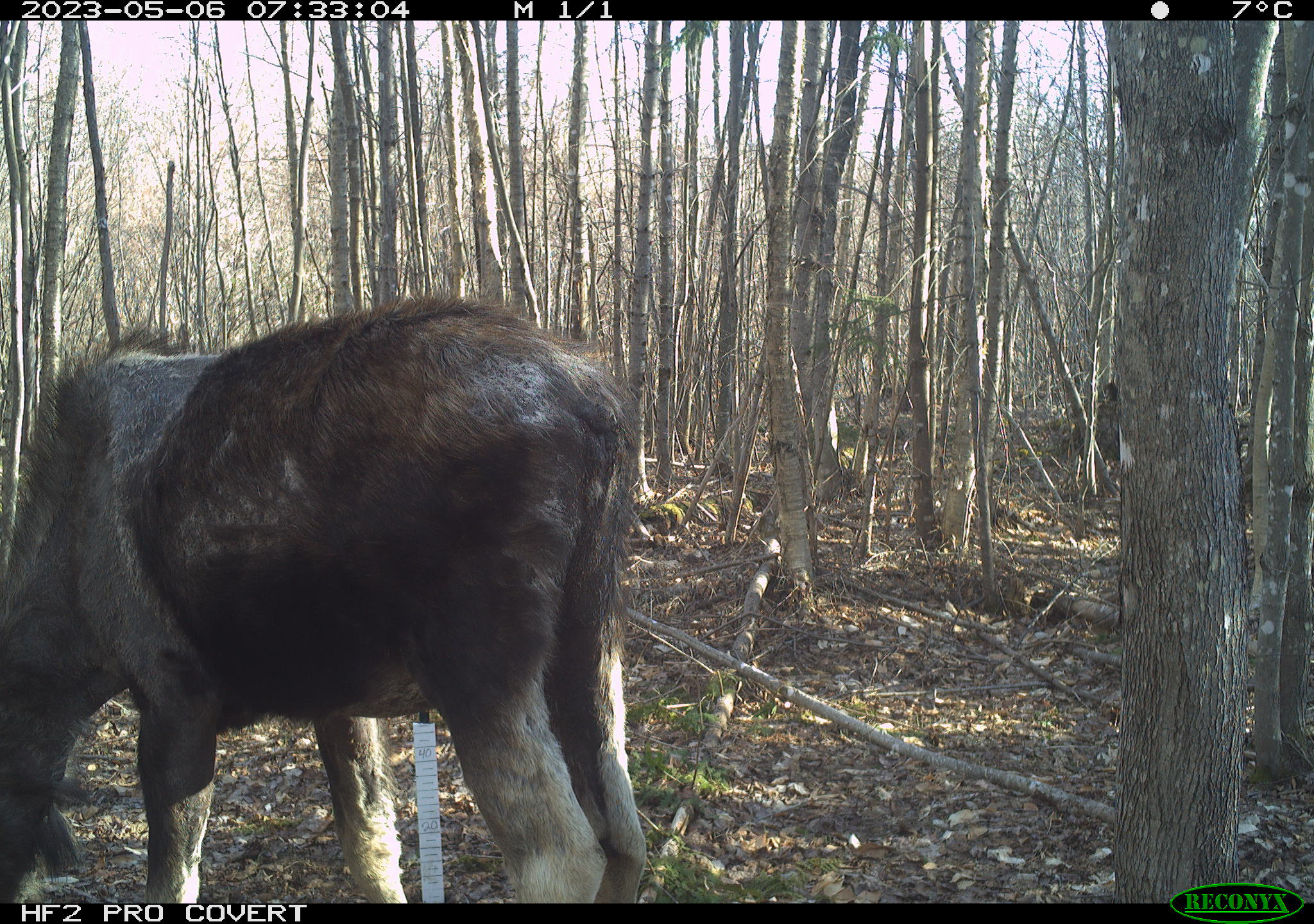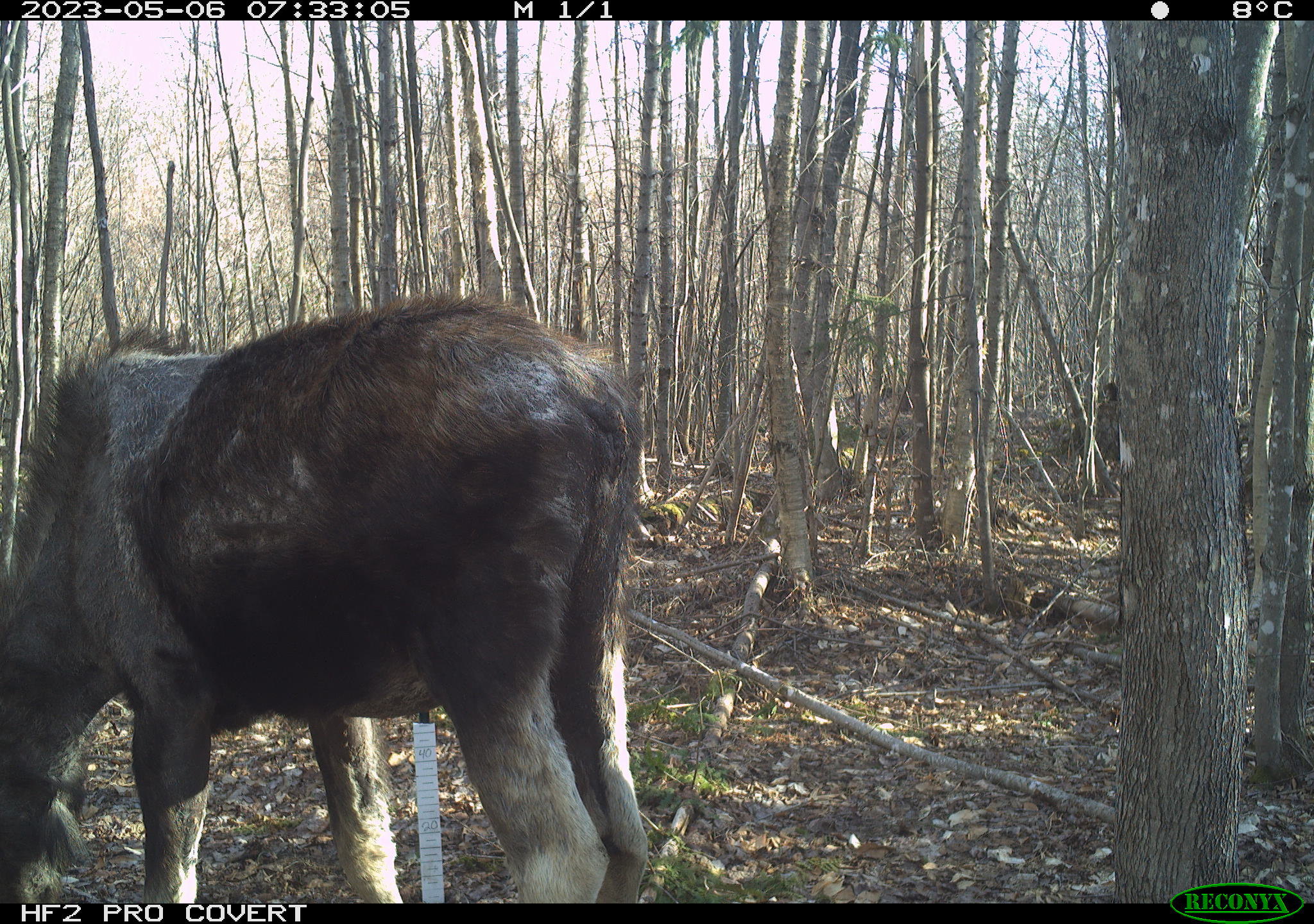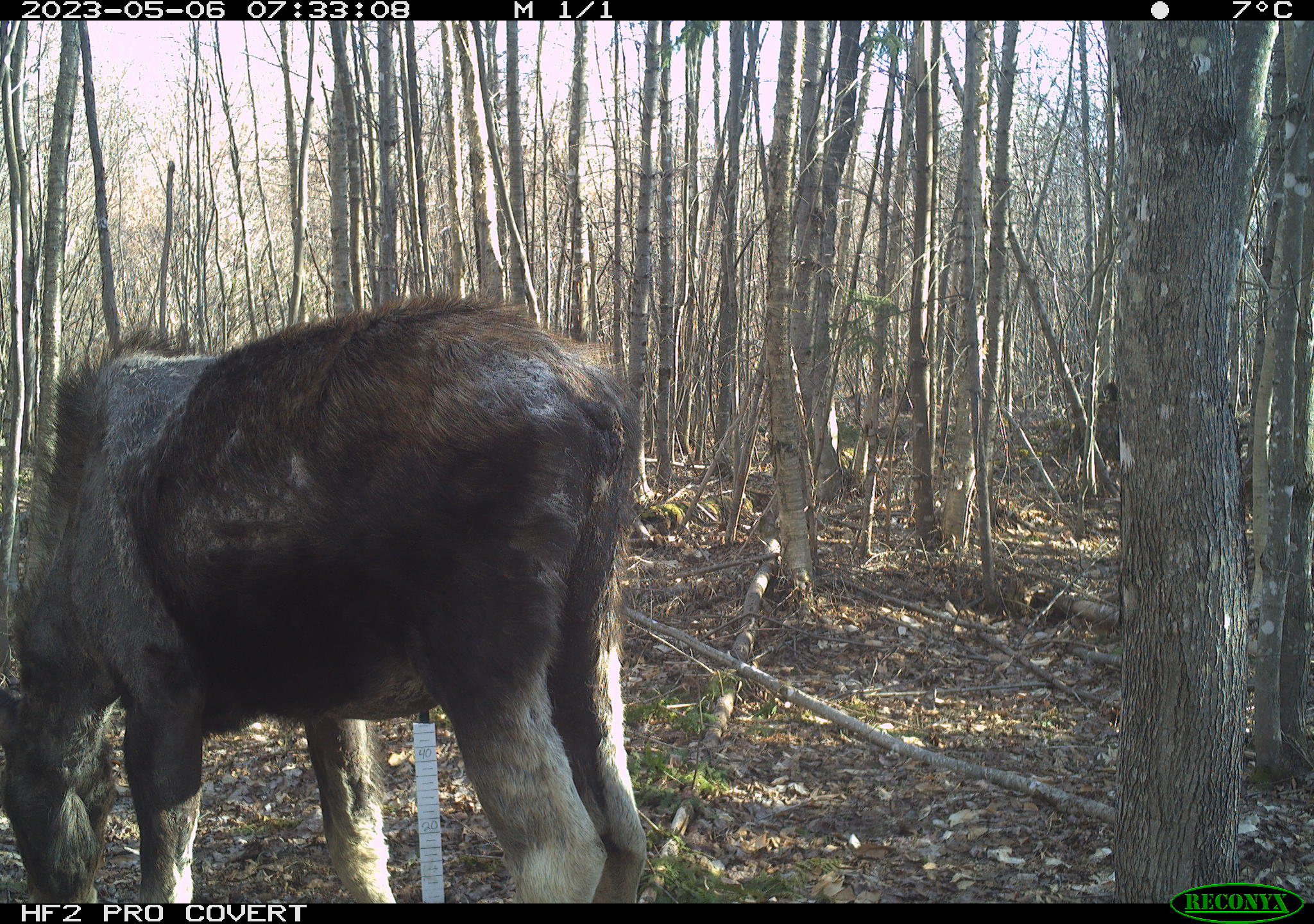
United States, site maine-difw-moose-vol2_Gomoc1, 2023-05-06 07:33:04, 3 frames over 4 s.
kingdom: Animalia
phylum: Chordata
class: Mammalia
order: Artiodactyla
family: Cervidae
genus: Alces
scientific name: Alces alces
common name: moose